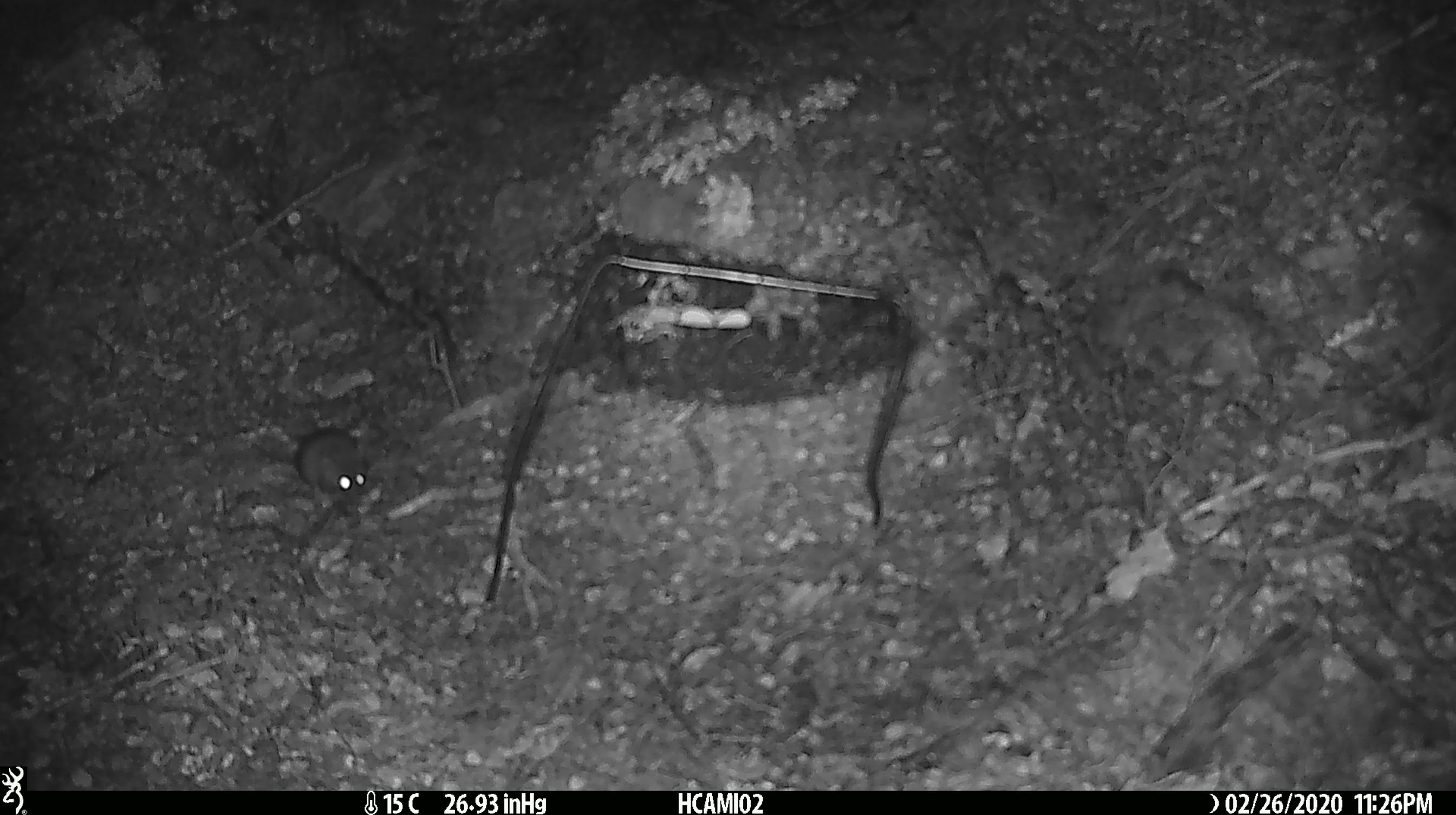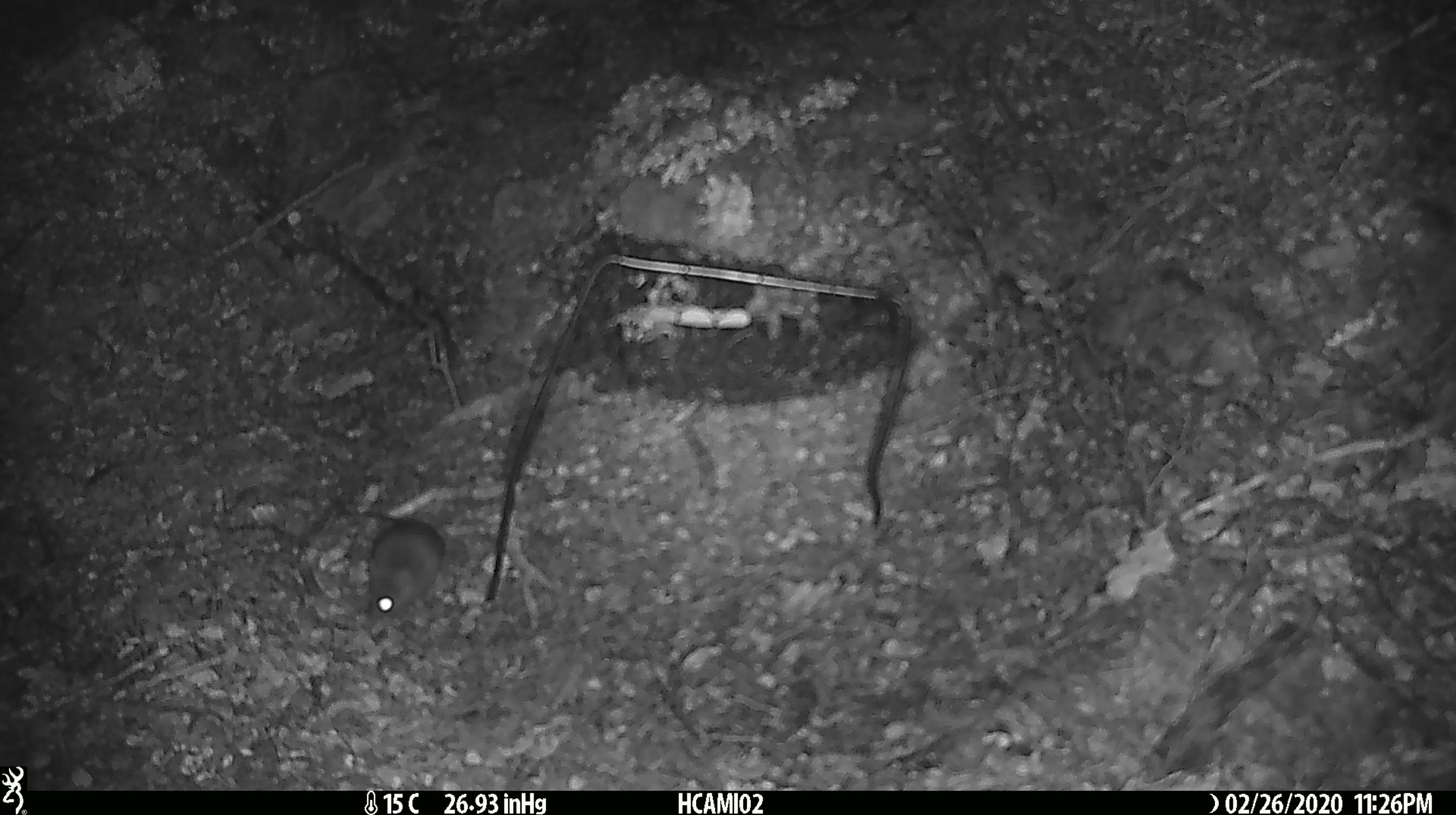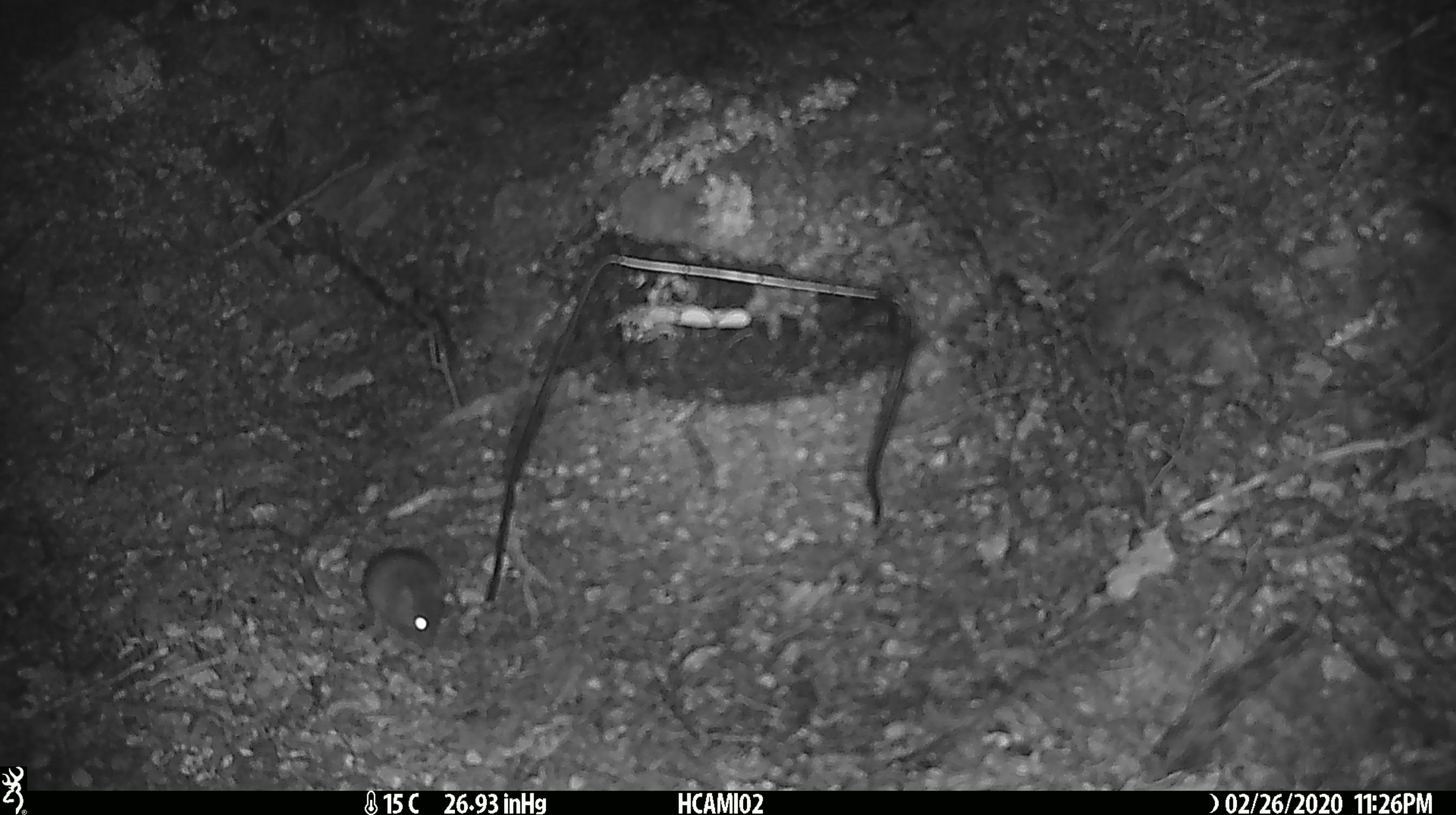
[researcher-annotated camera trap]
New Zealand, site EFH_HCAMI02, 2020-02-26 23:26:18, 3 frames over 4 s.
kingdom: Animalia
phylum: Chordata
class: Mammalia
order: Rodentia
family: Muridae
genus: Mus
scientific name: Mus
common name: mouse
Mouse (Mus).